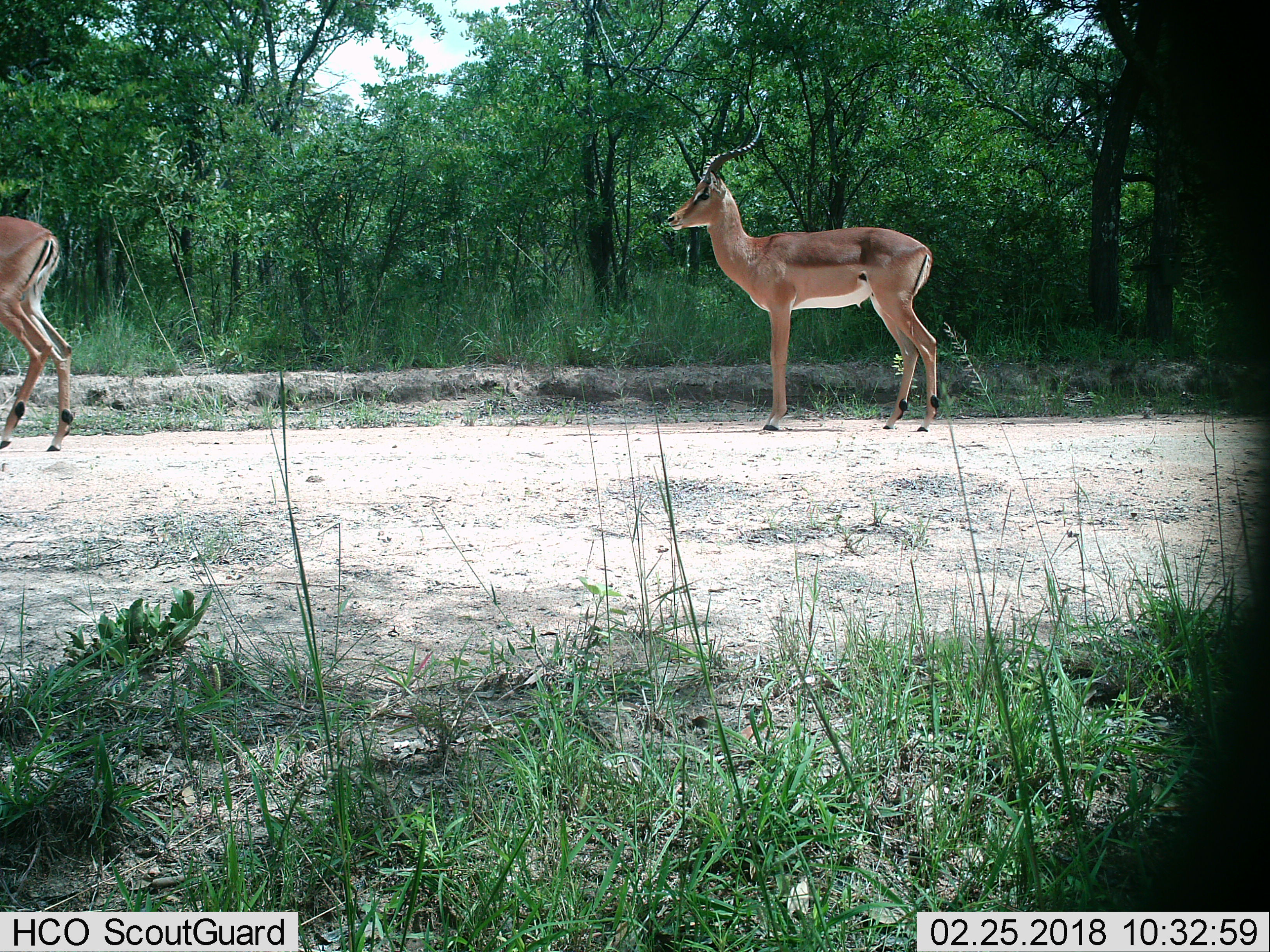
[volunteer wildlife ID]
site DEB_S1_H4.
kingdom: Animalia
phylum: Chordata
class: Mammalia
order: Artiodactyla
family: Bovidae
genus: Aepyceros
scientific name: Aepyceros melampus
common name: impala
Impala (Aepyceros melampus), count 2. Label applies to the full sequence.